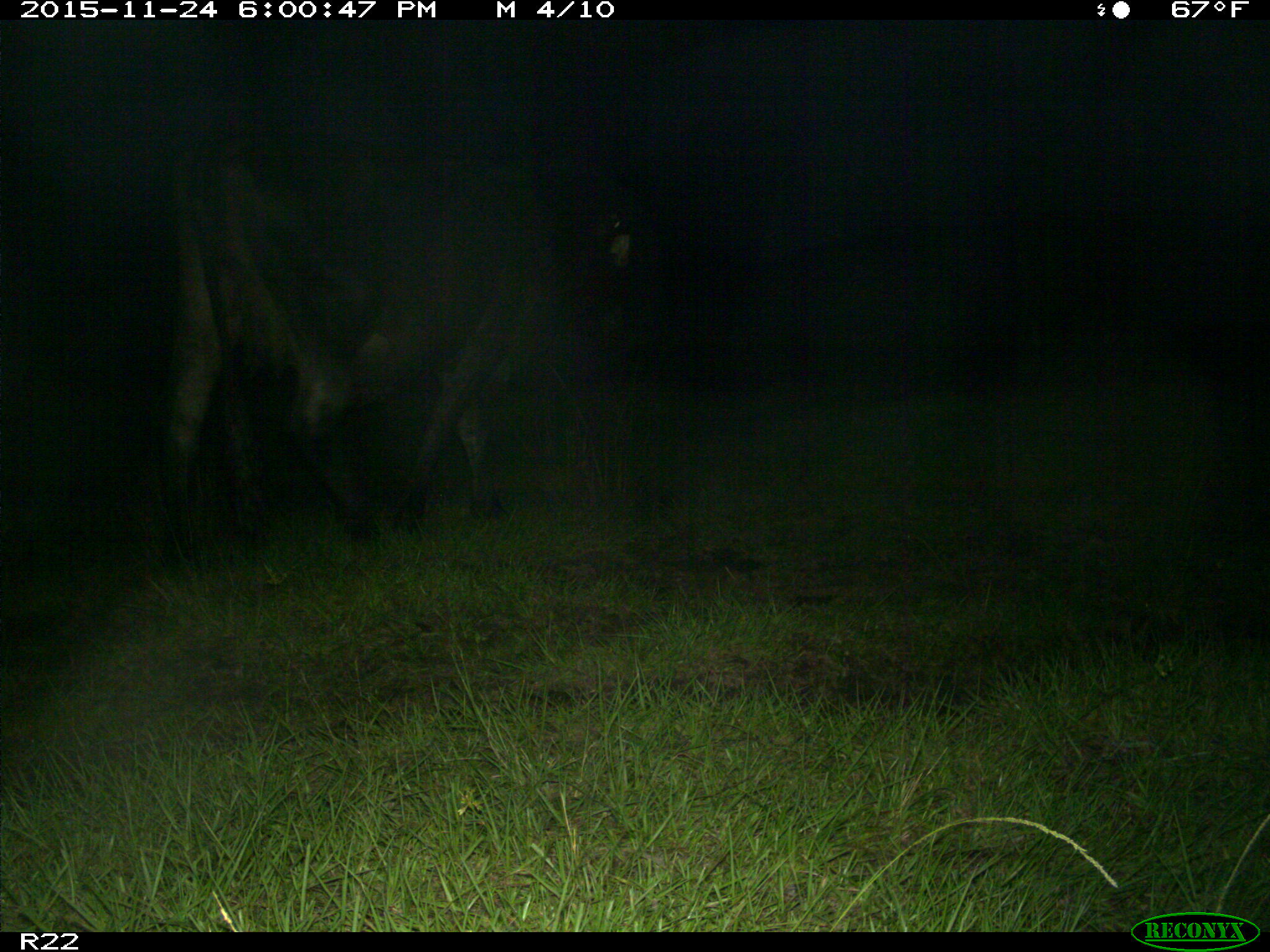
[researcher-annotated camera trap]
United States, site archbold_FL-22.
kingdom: Animalia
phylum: Chordata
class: Mammalia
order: Artiodactyla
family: Bovidae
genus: Bos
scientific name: Bos taurus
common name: domestic cow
Bos taurus (domestic cow).